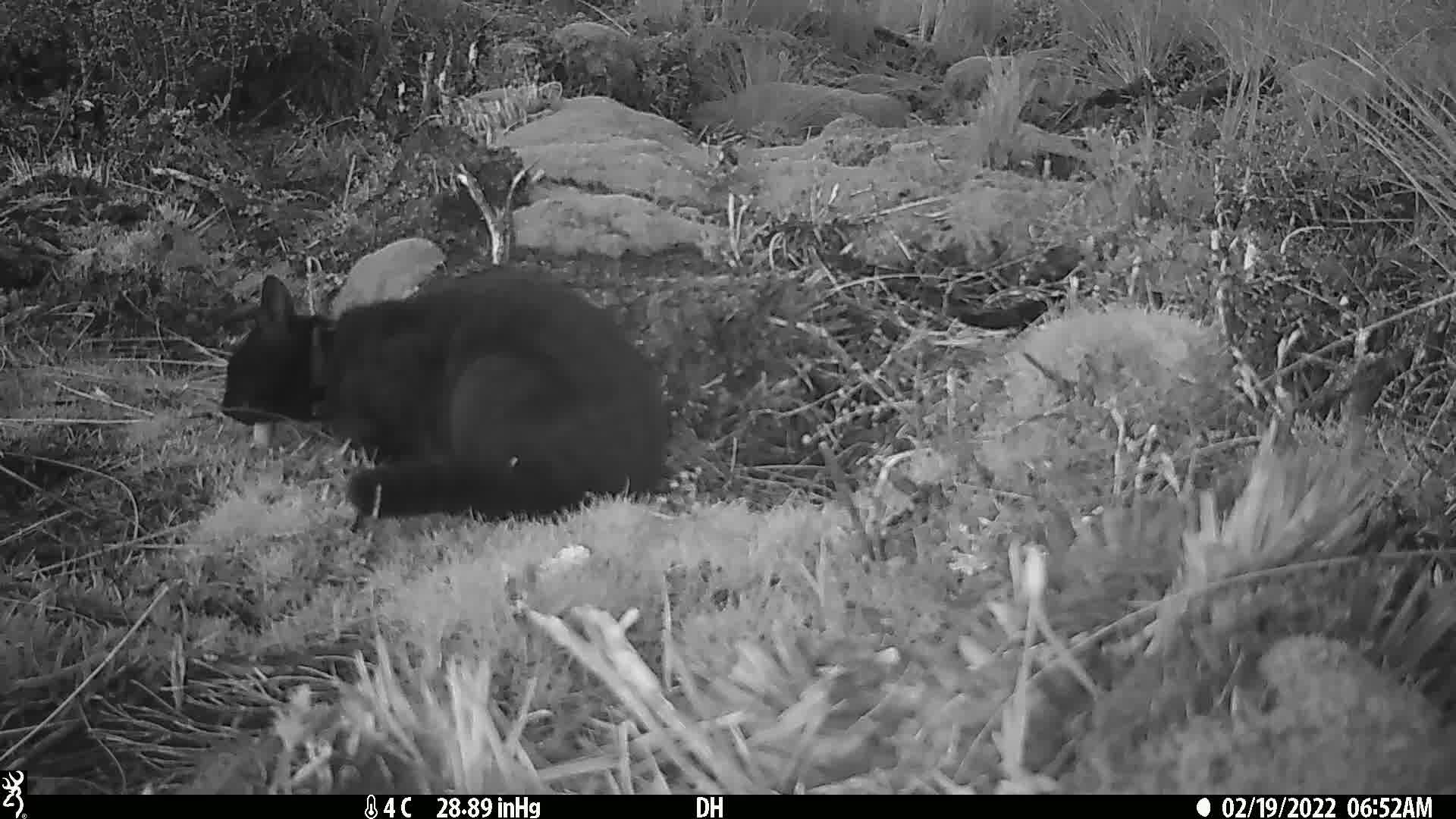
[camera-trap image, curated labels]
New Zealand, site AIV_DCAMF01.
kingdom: Animalia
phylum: Chordata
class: Mammalia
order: Carnivora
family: Felidae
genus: Felis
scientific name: Felis catus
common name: domestic cat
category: cat